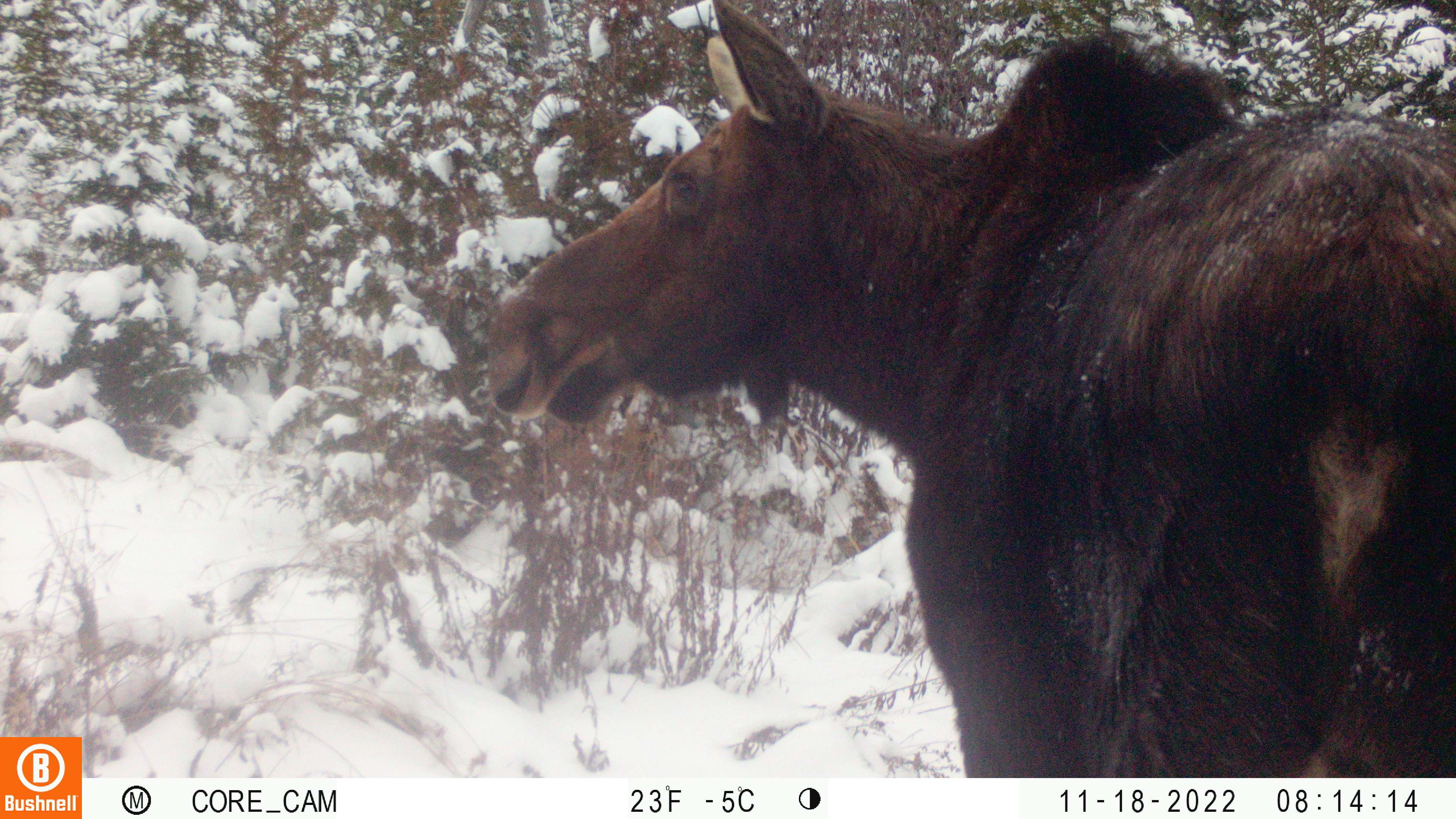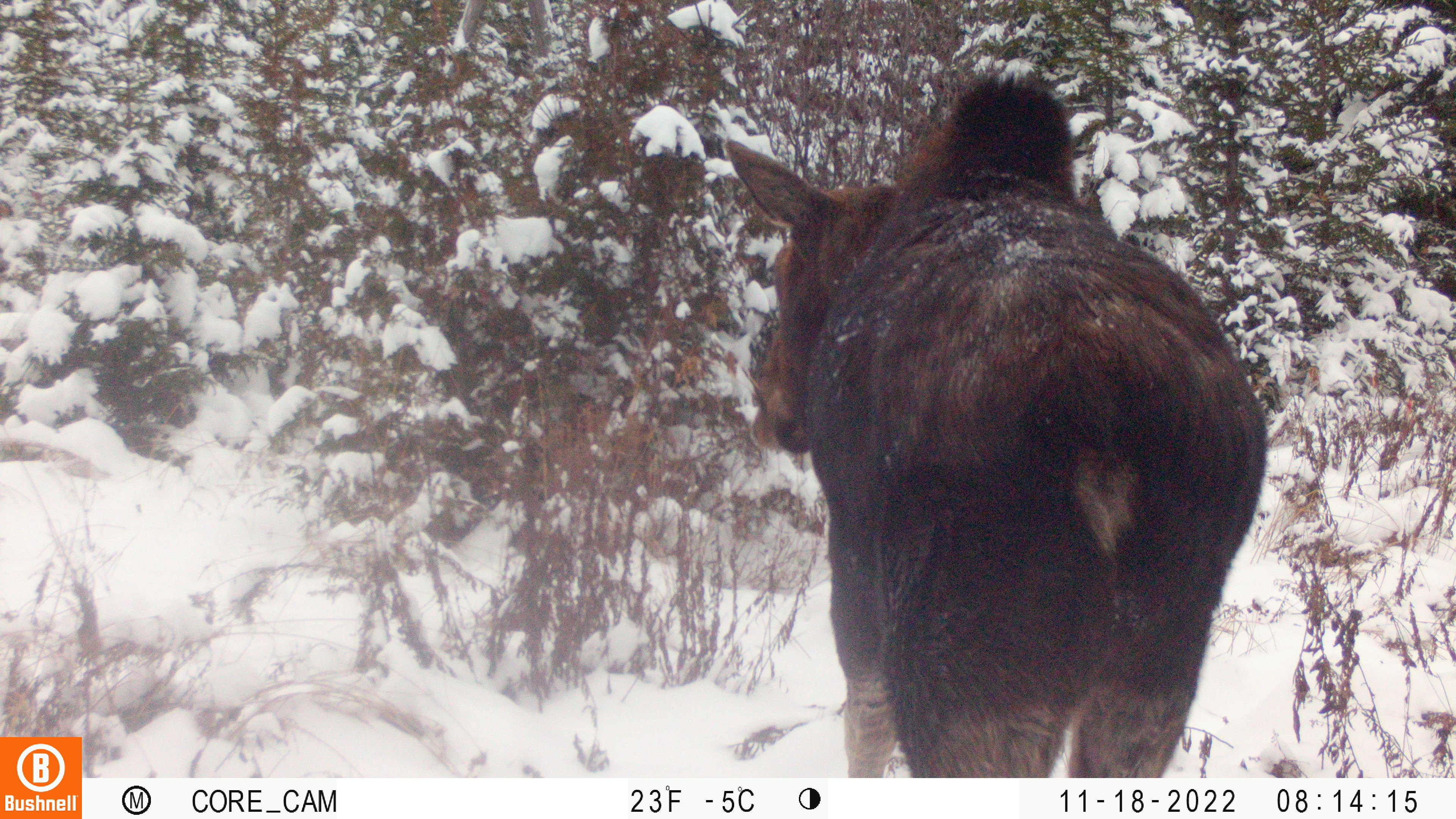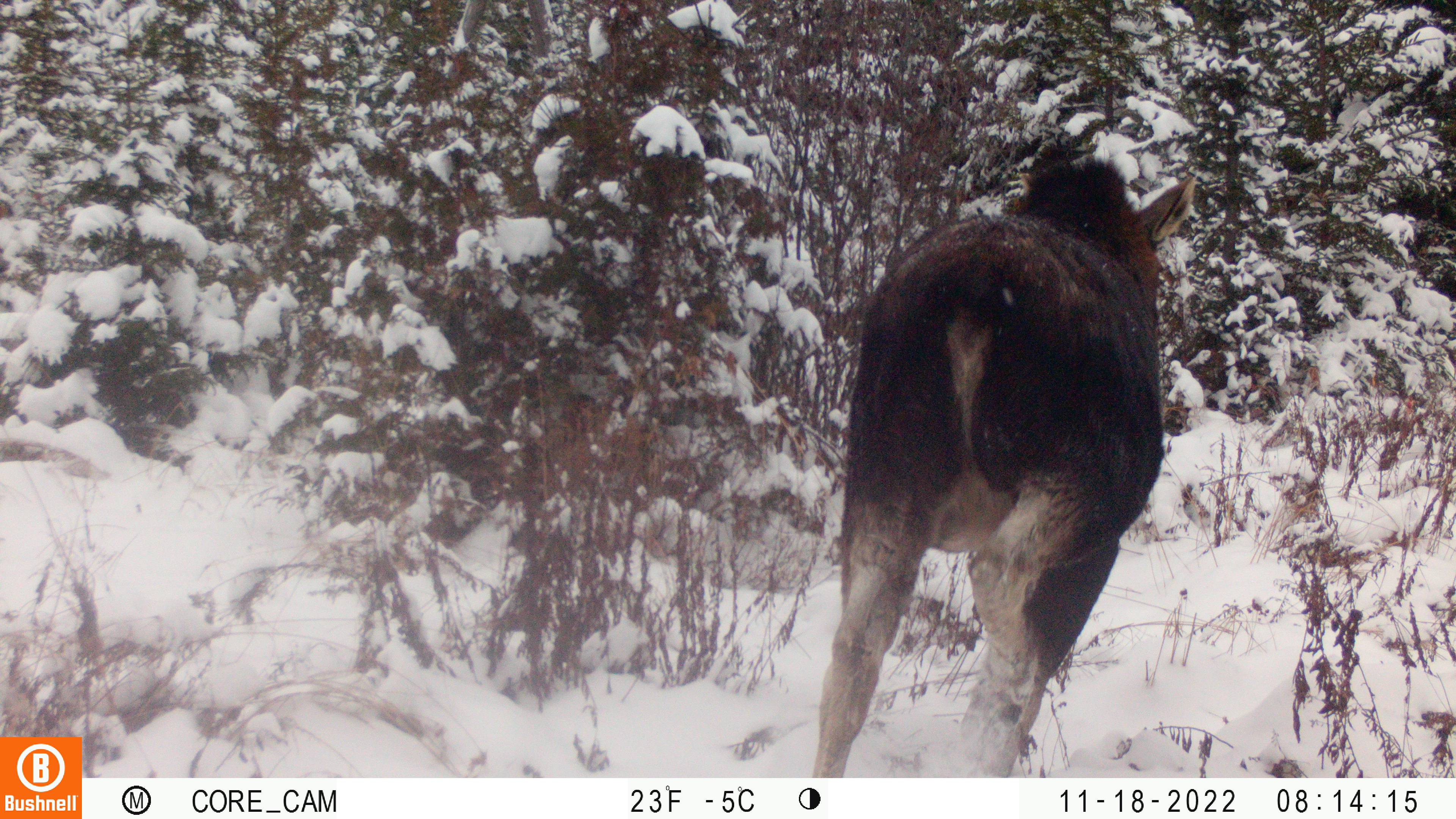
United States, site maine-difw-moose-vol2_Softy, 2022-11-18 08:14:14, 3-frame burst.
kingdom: Animalia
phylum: Chordata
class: Mammalia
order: Artiodactyla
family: Cervidae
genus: Alces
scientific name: Alces alces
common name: moose